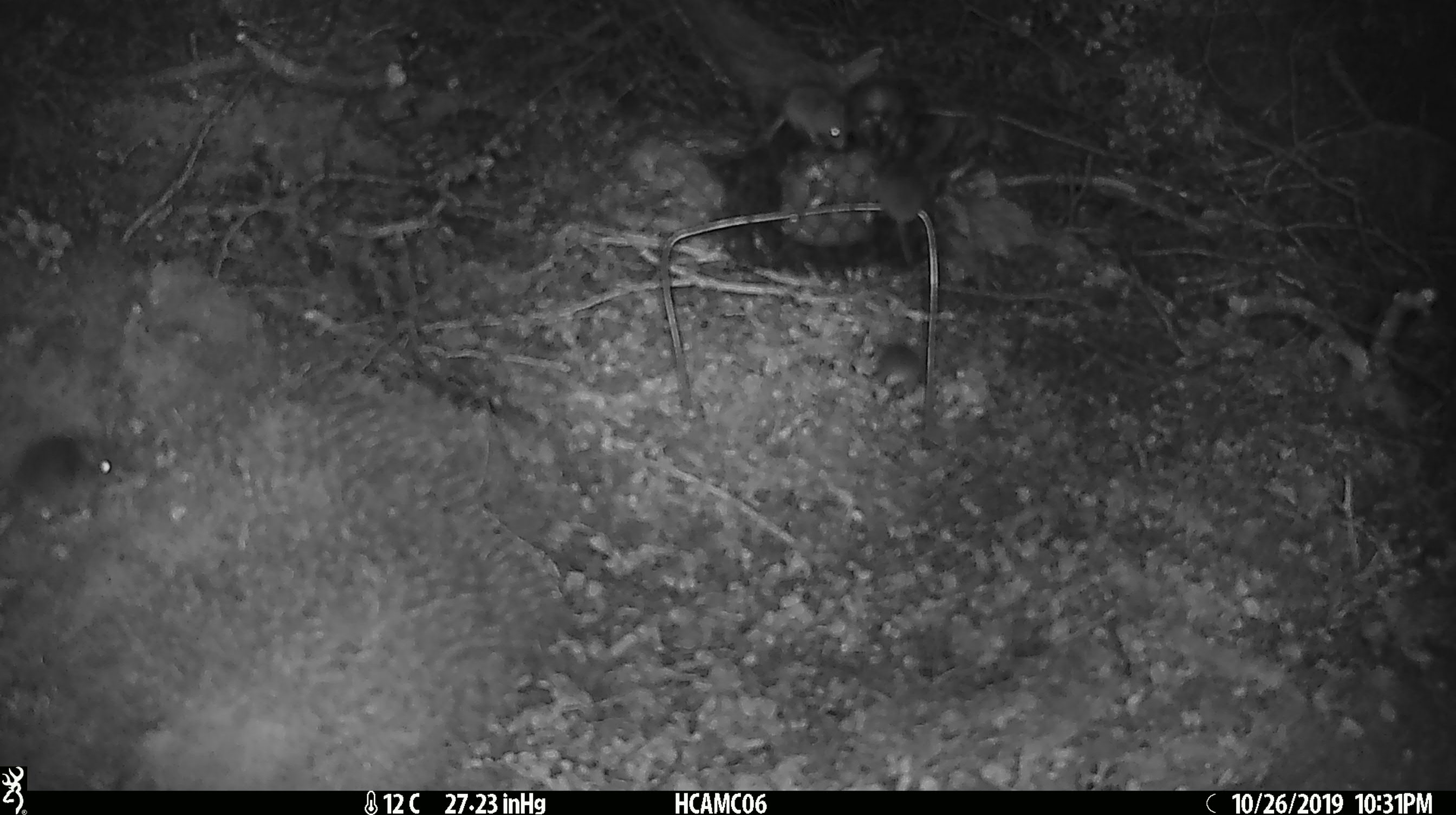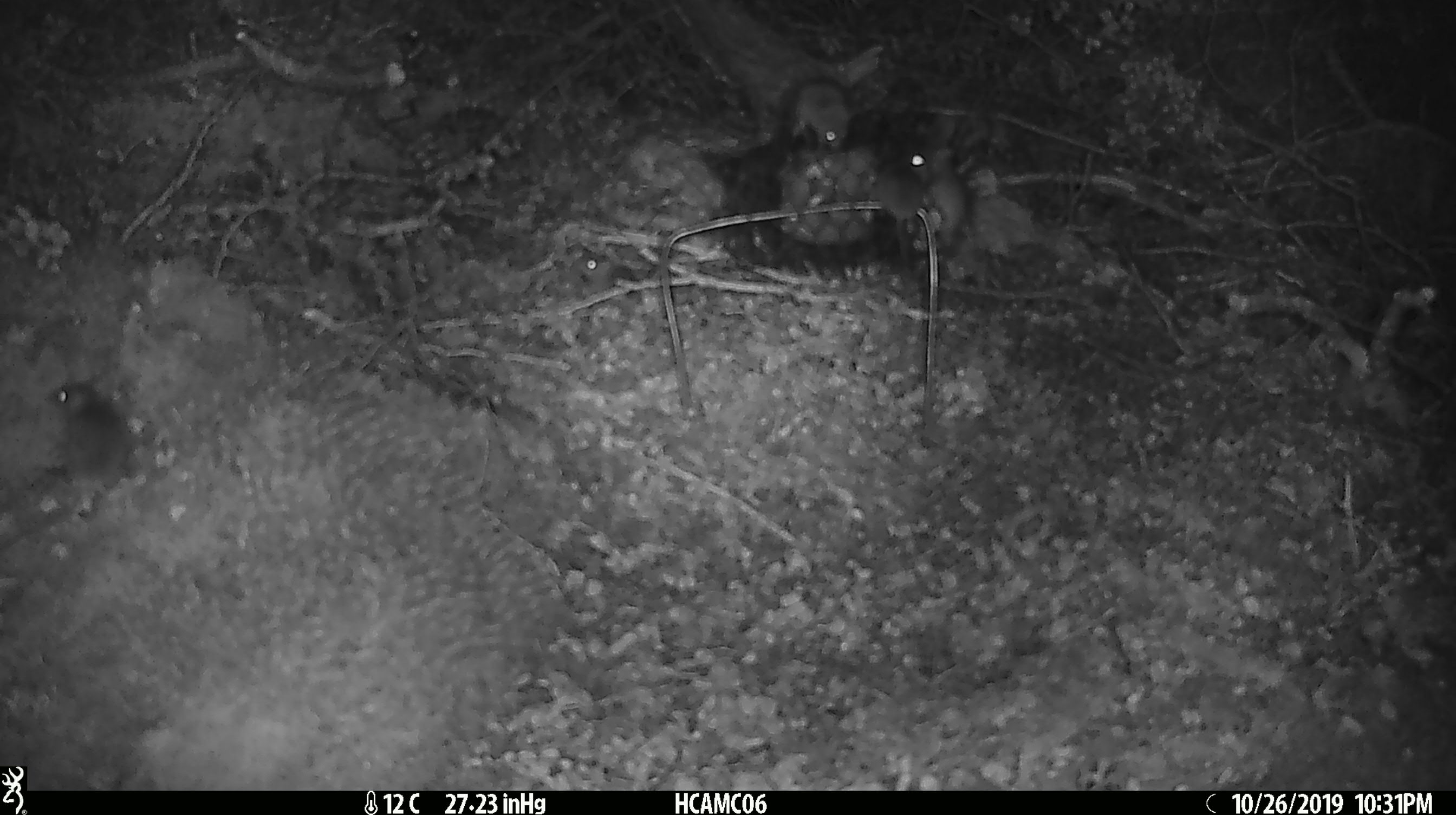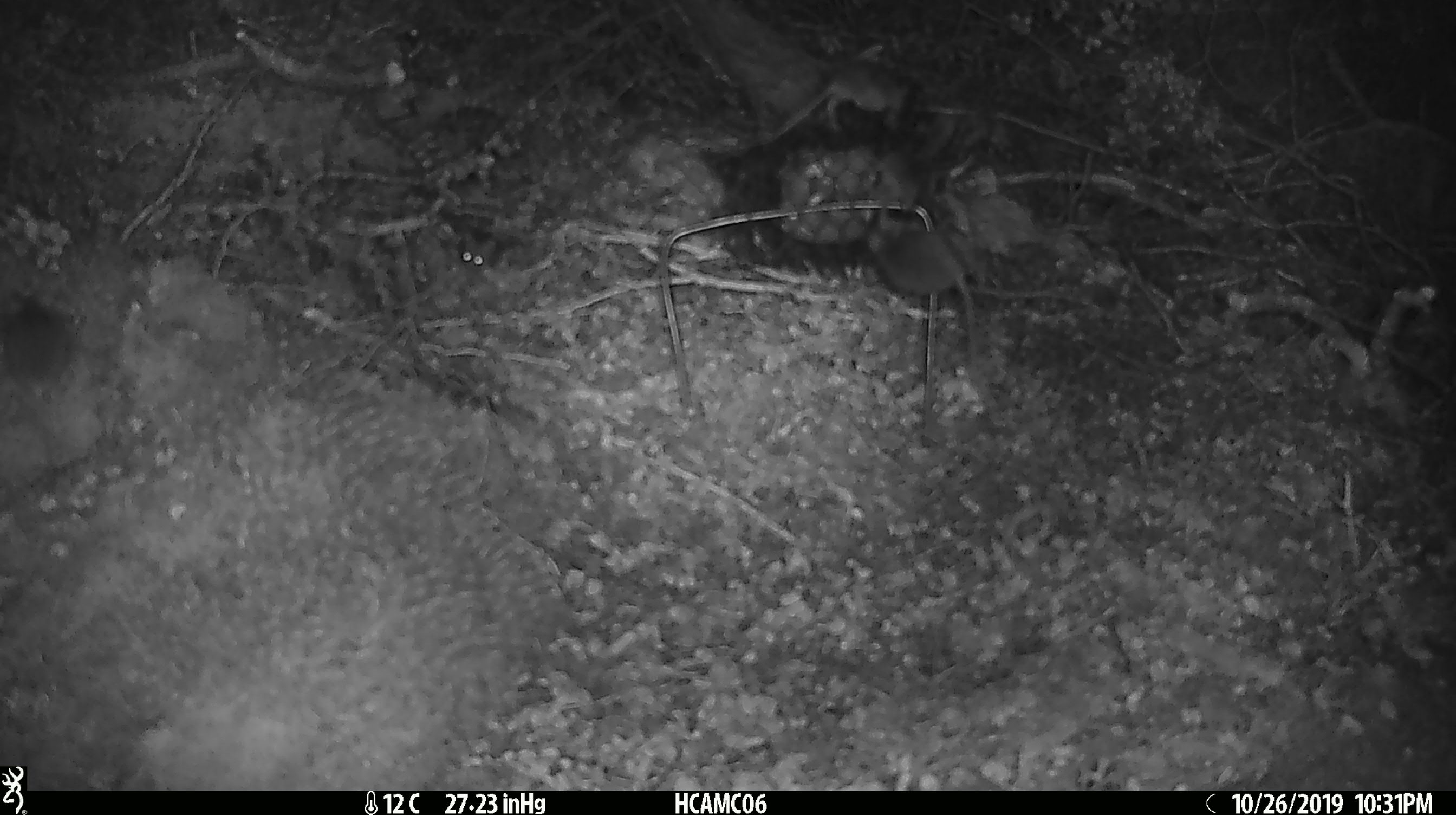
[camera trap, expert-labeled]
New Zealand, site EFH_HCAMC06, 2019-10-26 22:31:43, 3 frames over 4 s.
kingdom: Animalia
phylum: Chordata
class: Mammalia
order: Rodentia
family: Muridae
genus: Mus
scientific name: Mus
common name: mouse